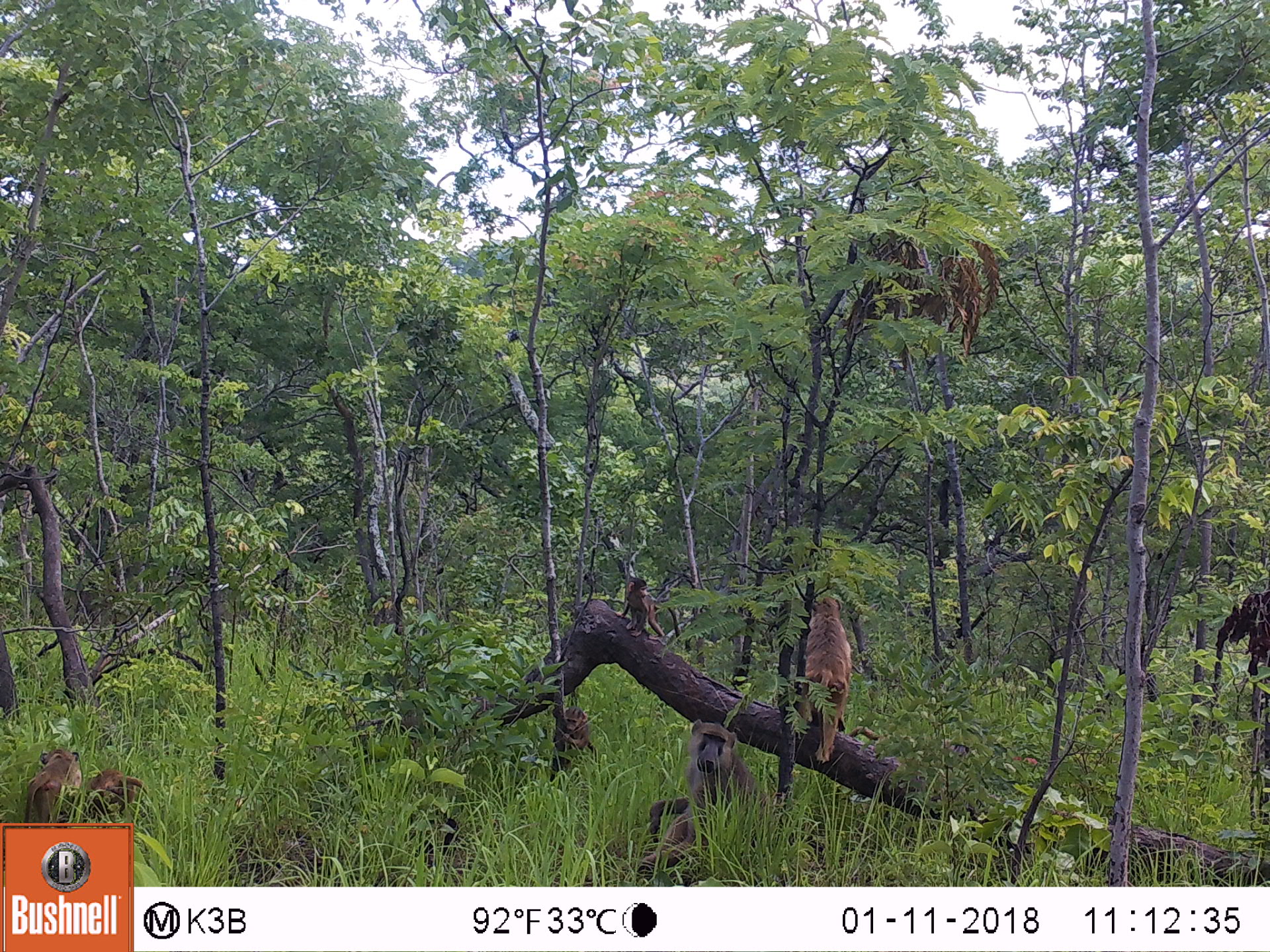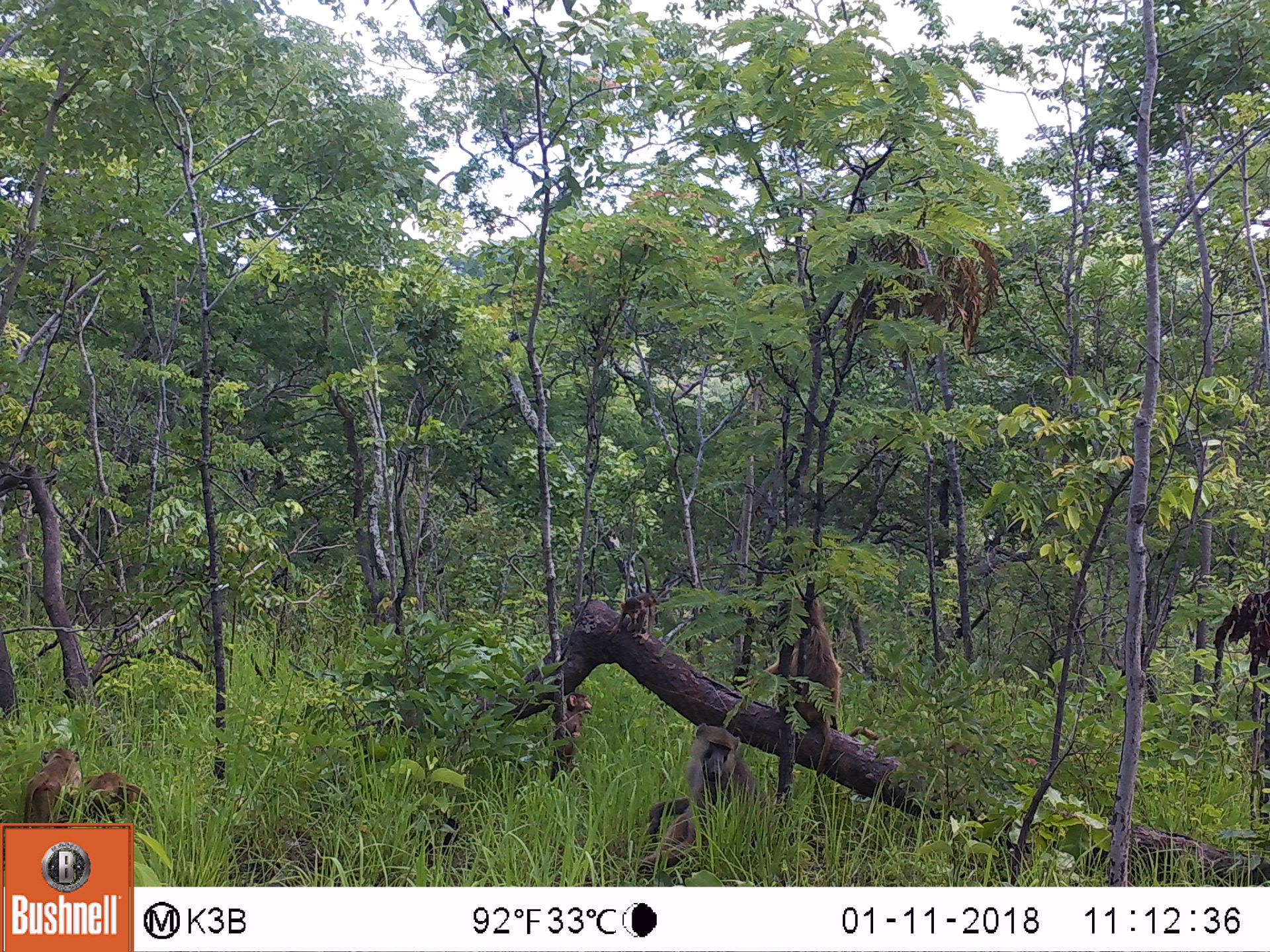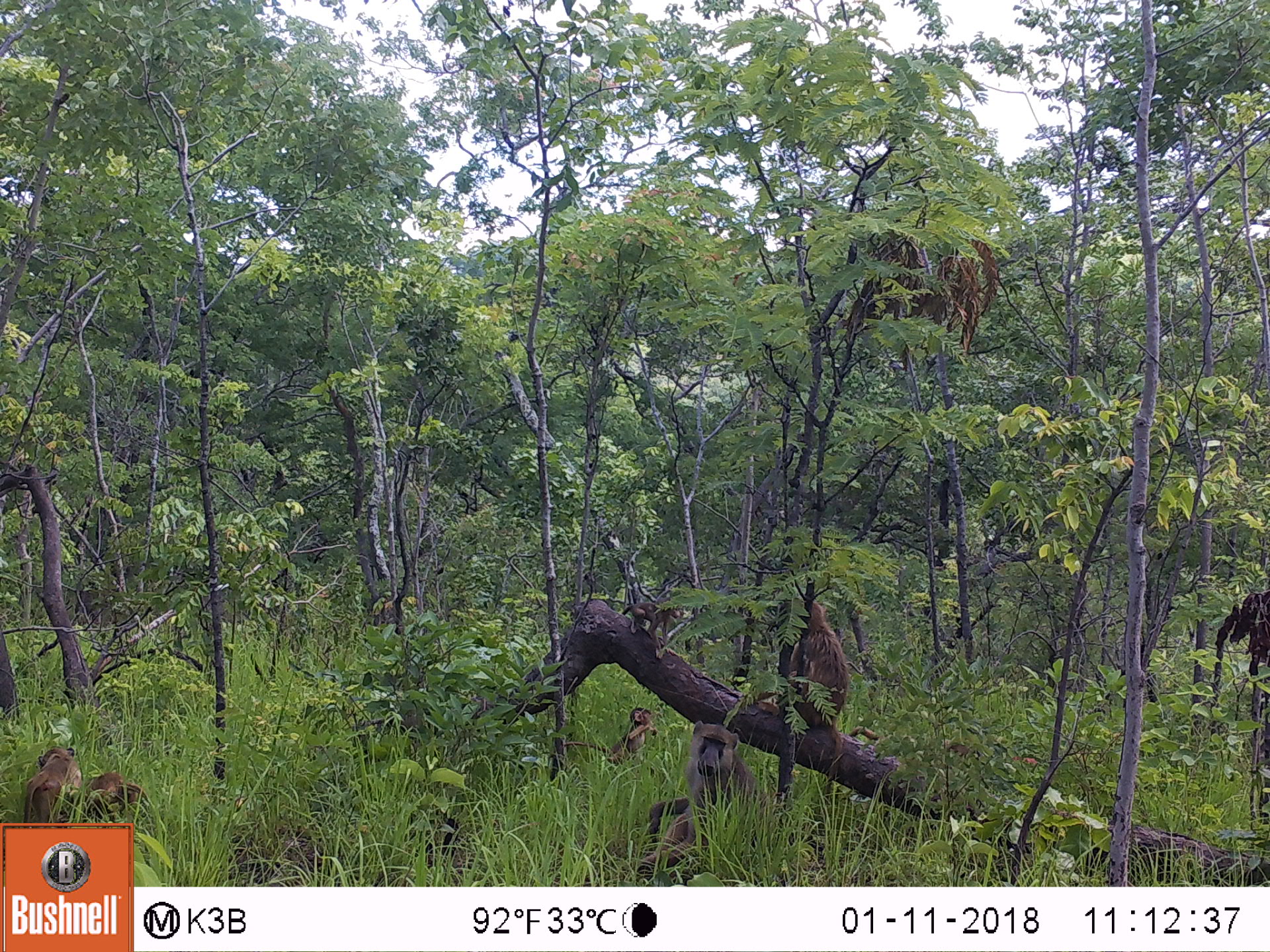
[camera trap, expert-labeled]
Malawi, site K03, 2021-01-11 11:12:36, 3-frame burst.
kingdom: Animalia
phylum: Chordata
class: Mammalia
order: Primates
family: Cercopithecidae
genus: Papio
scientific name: Papio cynocephalus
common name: yellow baboon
Yellow baboon (Papio cynocephalus), count 7.